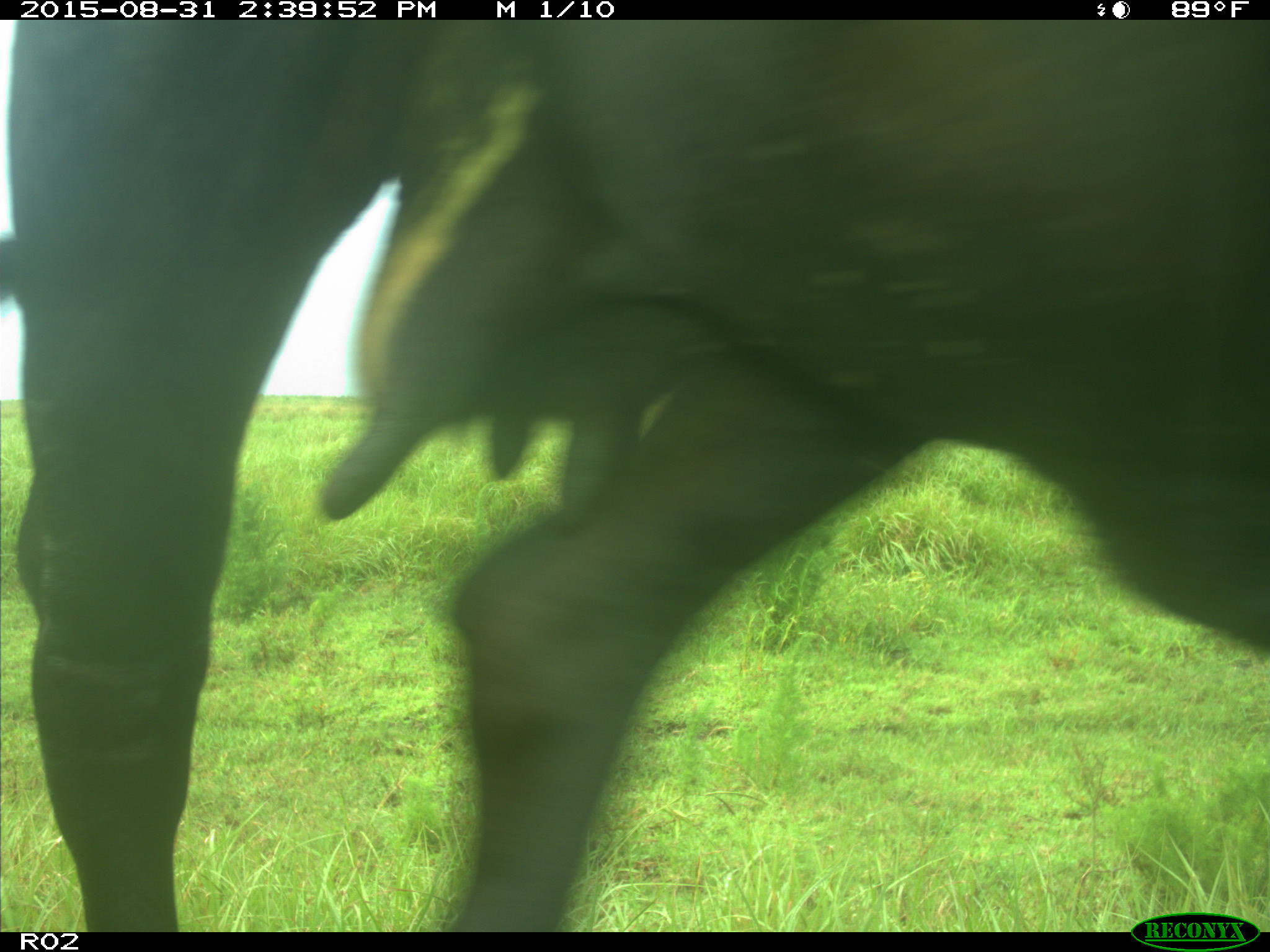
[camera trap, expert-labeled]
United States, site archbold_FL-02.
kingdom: Animalia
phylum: Chordata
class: Mammalia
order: Artiodactyla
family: Bovidae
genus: Bos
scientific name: Bos taurus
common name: domestic cow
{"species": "Bos taurus (domestic cow)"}